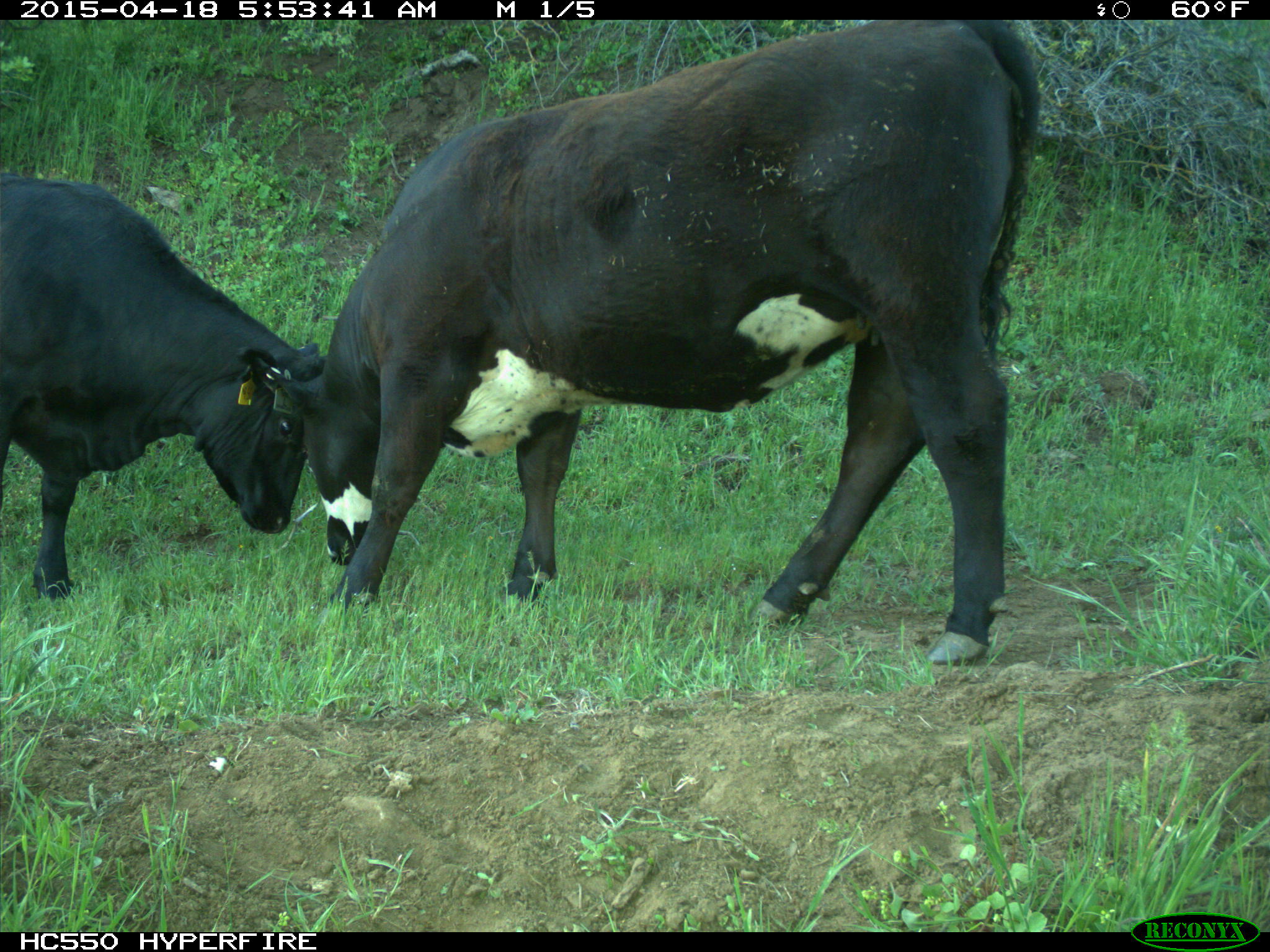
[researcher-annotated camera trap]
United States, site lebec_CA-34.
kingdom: Animalia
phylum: Chordata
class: Mammalia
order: Artiodactyla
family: Bovidae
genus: Bos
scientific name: Bos taurus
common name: domestic cow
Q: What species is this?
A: Bos taurus (domestic cow).